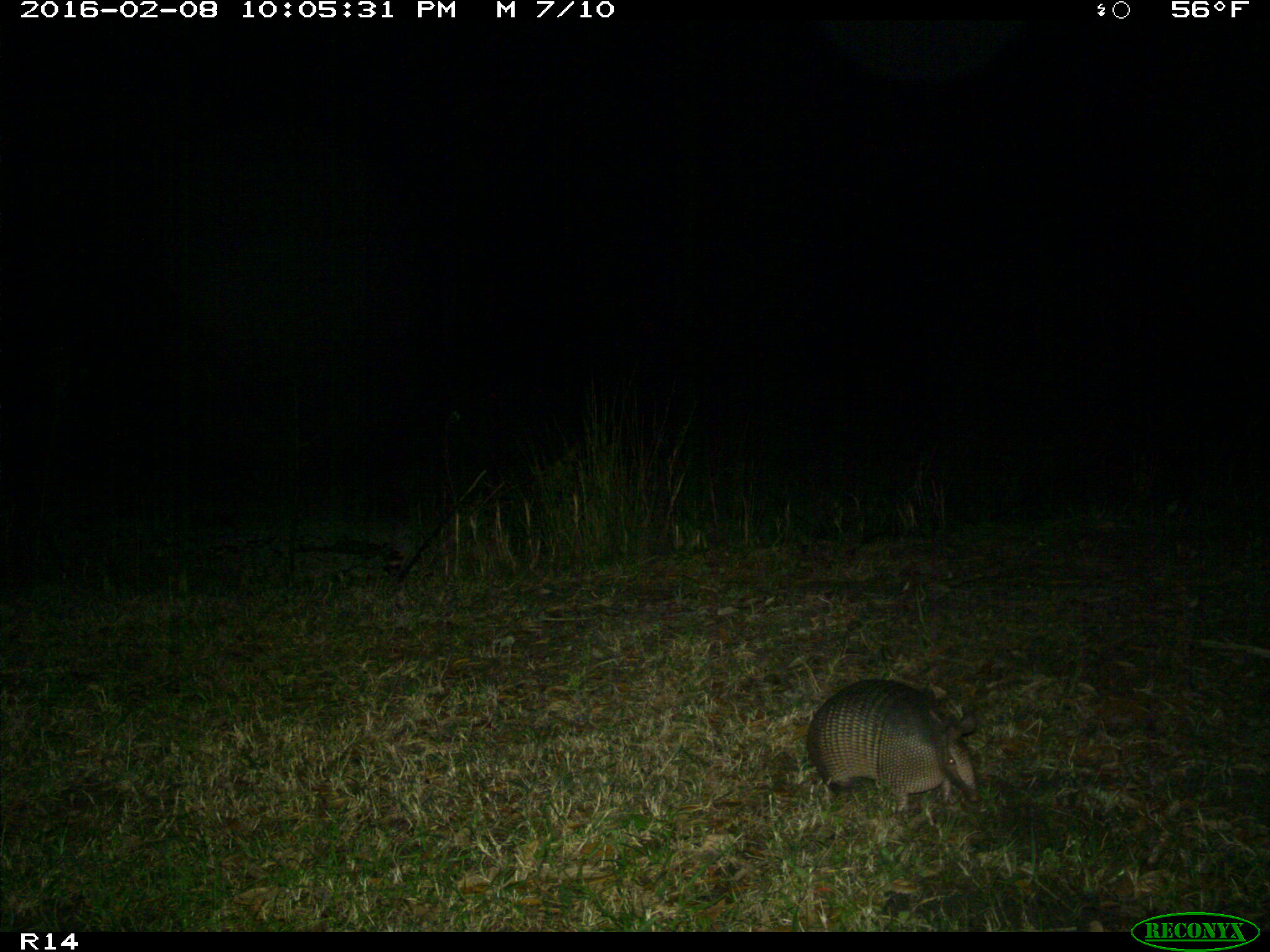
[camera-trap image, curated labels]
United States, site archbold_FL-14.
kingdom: Animalia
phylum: Chordata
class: Mammalia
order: Cingulata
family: Dasypodidae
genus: Dasypus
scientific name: Dasypus novemcinctus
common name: nine-banded armadillo